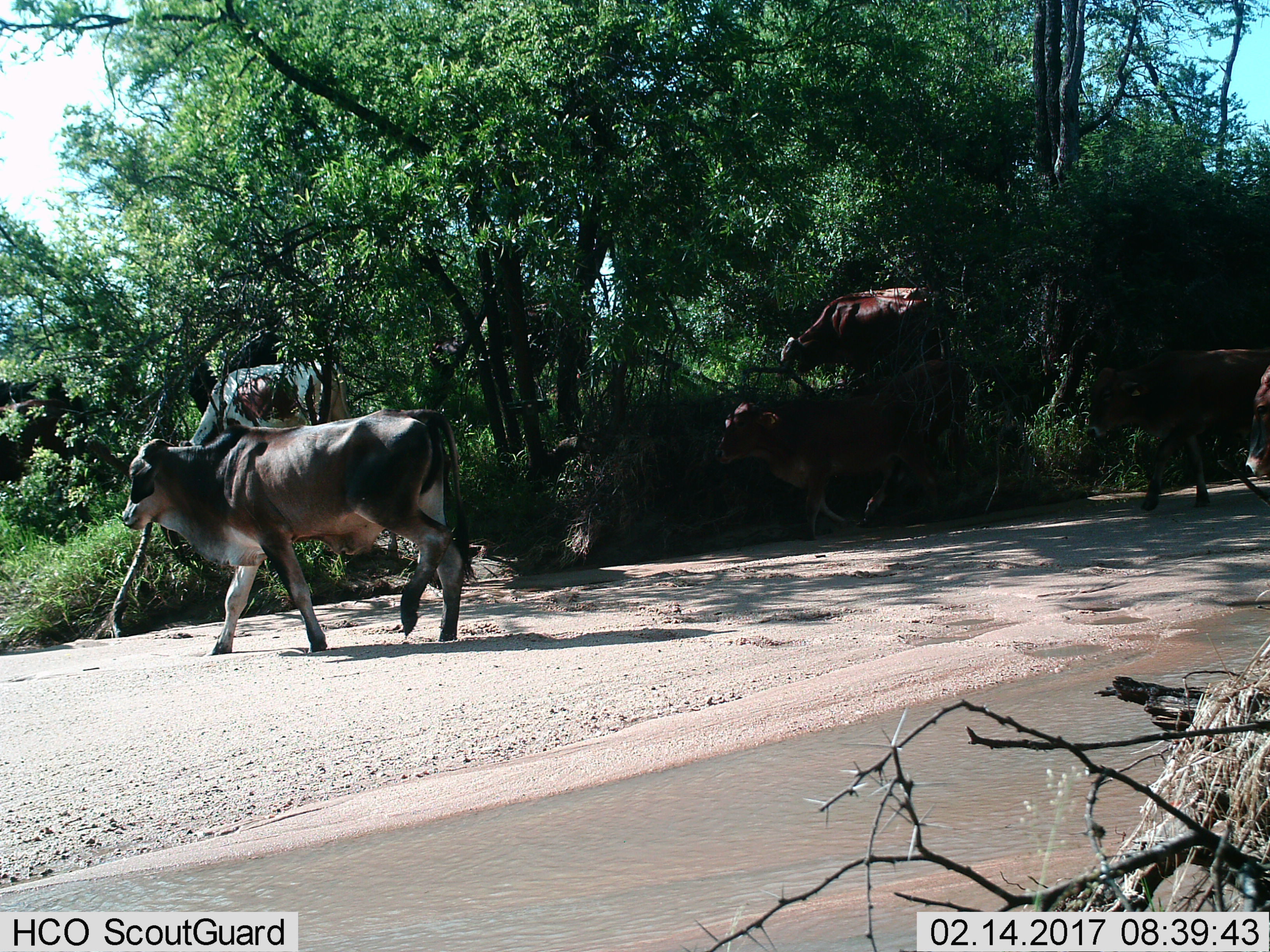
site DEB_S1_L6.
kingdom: Animalia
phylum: Chordata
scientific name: Vertebrata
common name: domestic animal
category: domesticanimal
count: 7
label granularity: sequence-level